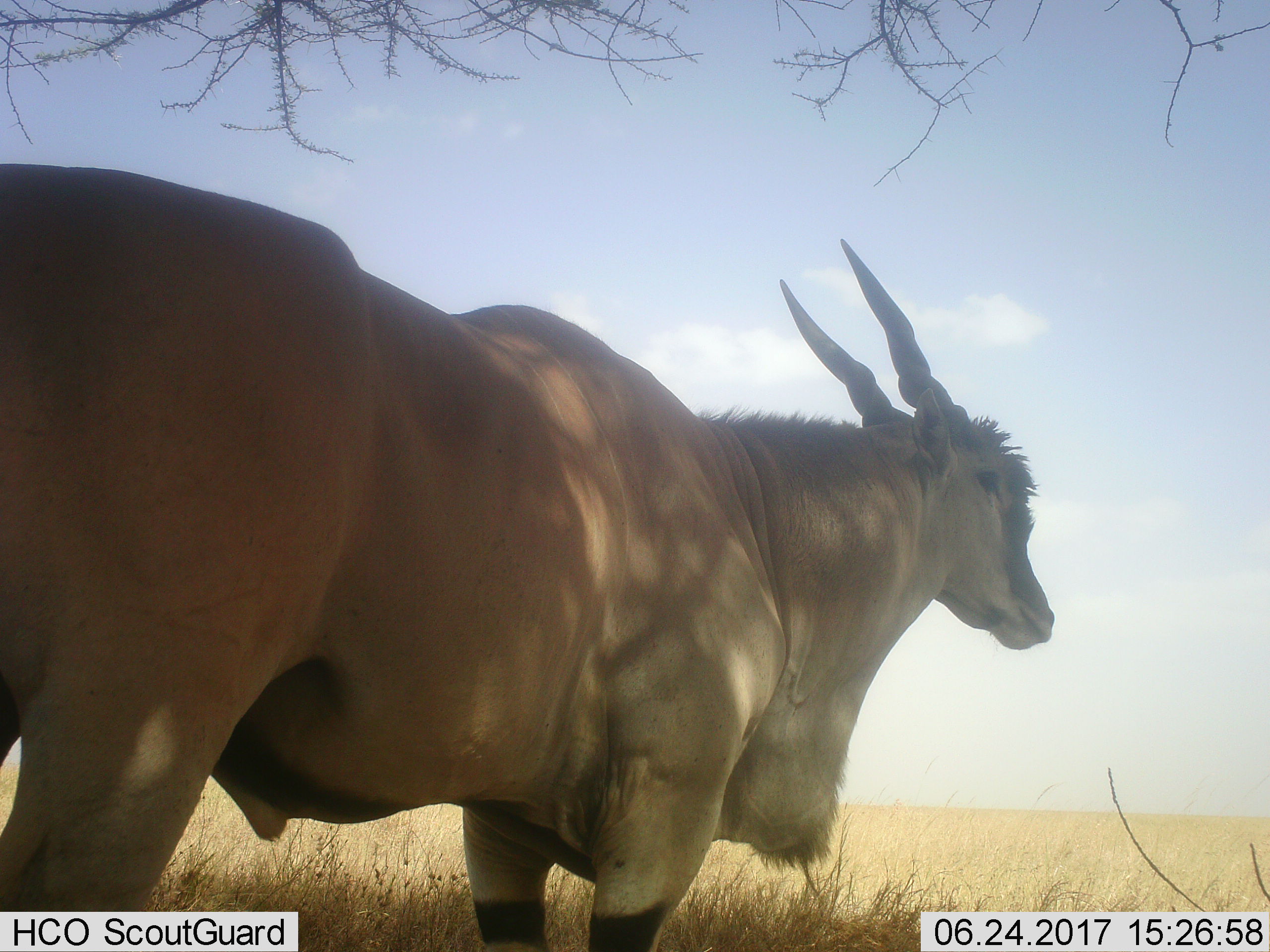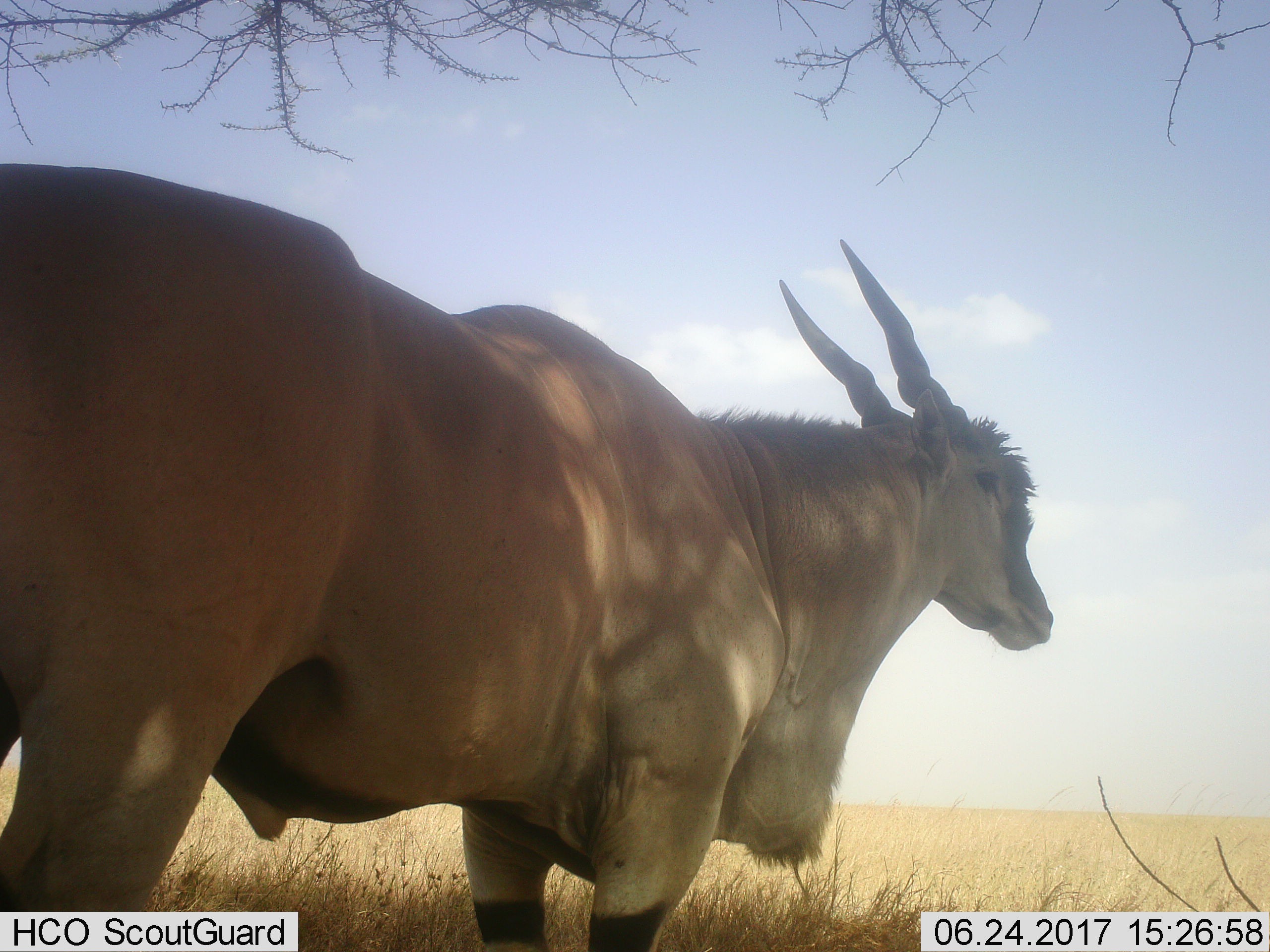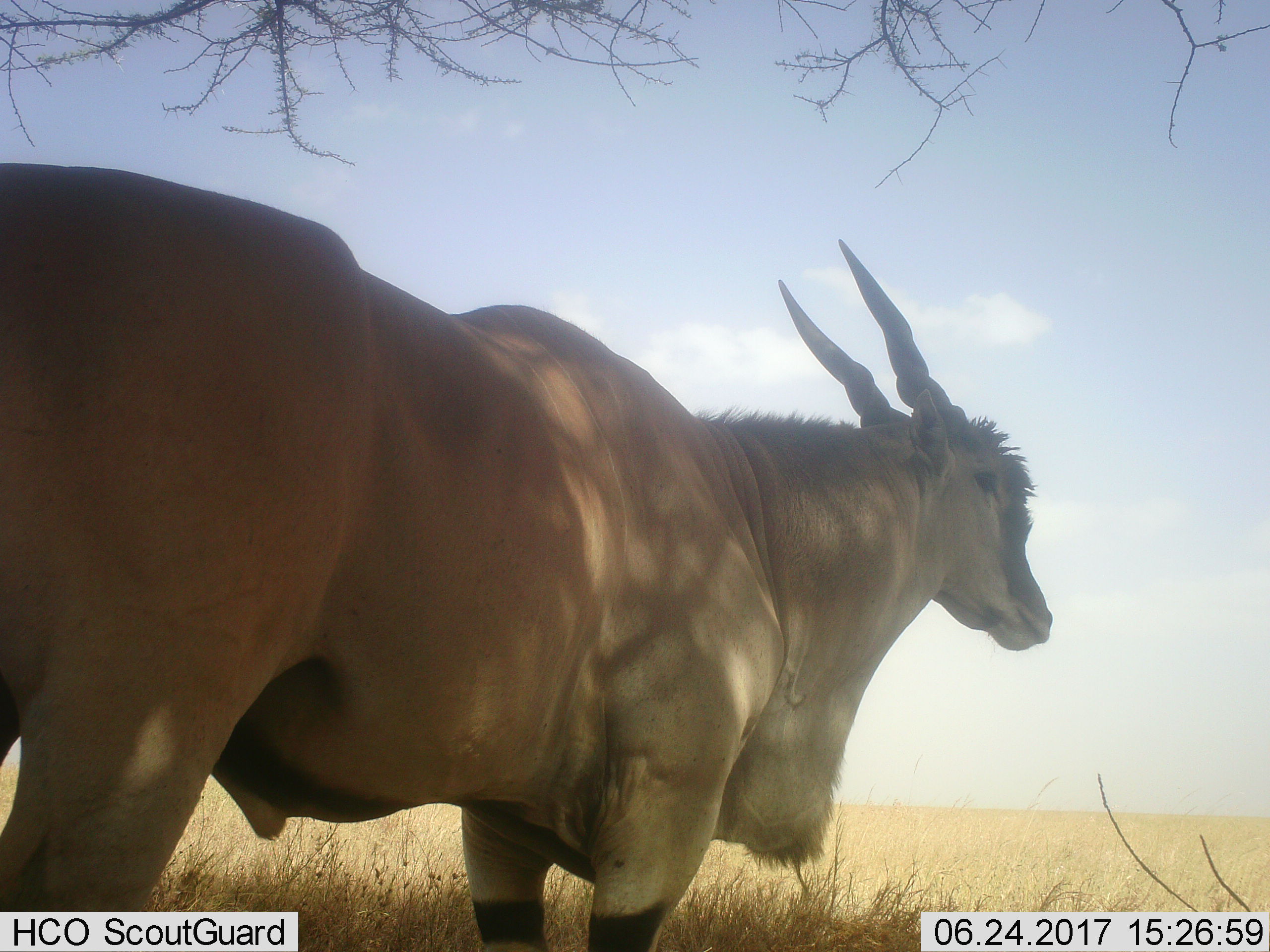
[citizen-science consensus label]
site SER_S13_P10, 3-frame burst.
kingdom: Animalia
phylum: Chordata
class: Mammalia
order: Artiodactyla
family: Bovidae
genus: Tragelaphus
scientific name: Tragelaphus oryx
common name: eland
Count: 1.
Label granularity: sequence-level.